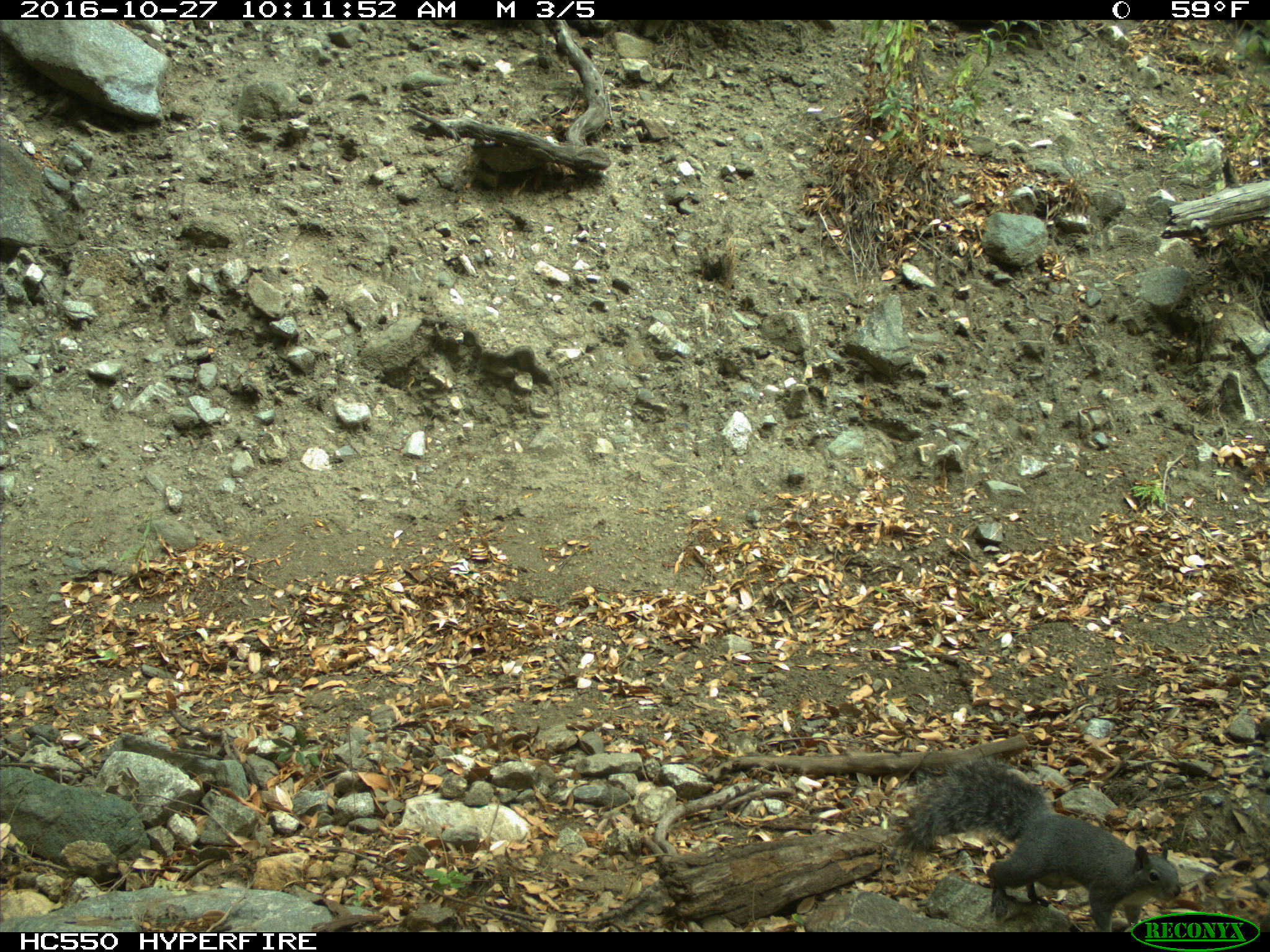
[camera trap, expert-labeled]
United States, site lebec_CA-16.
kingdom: Animalia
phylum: Chordata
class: Mammalia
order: Rodentia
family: Sciuridae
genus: Sciurus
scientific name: Sciurus carolinensis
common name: eastern gray squirrel